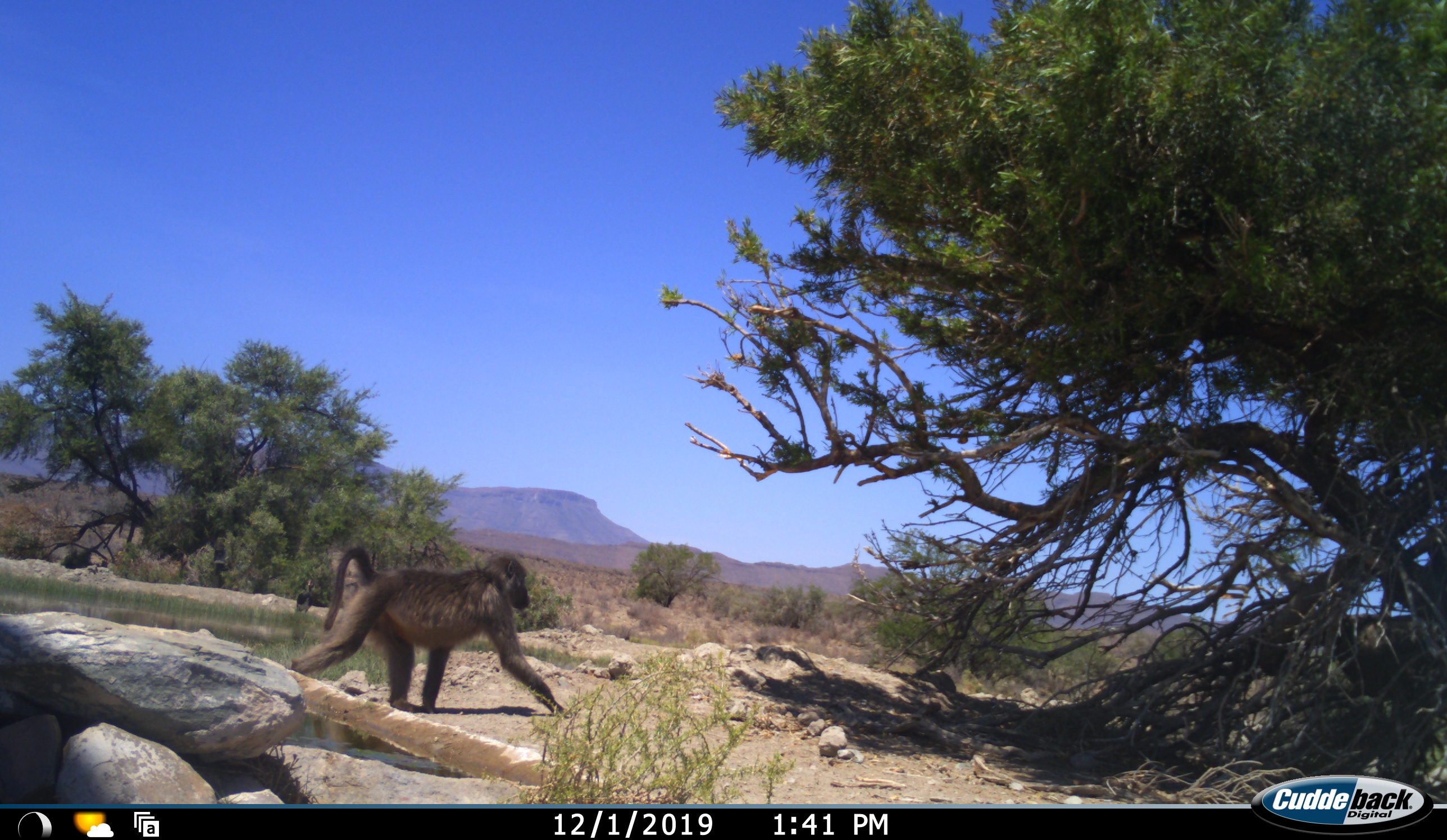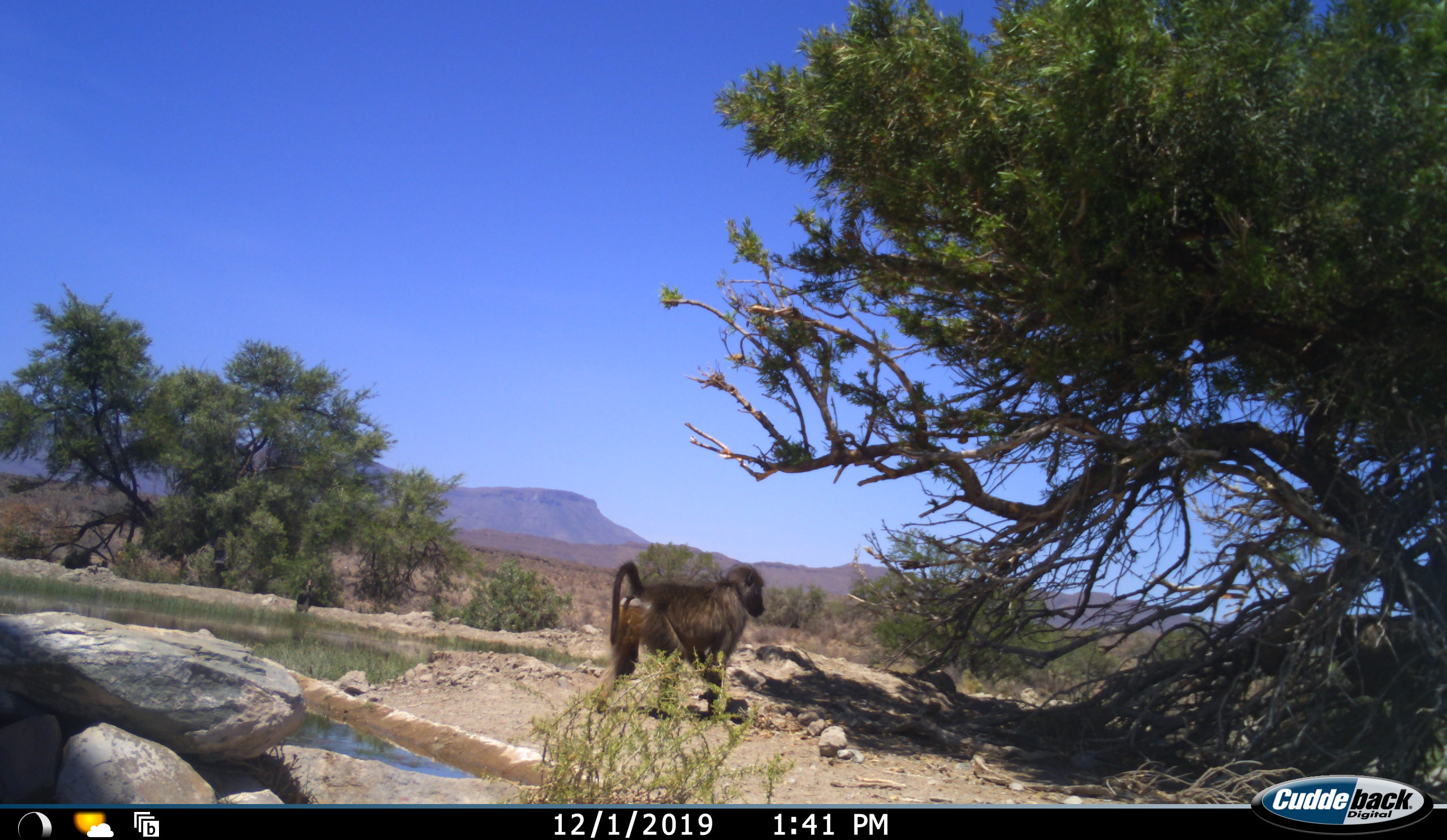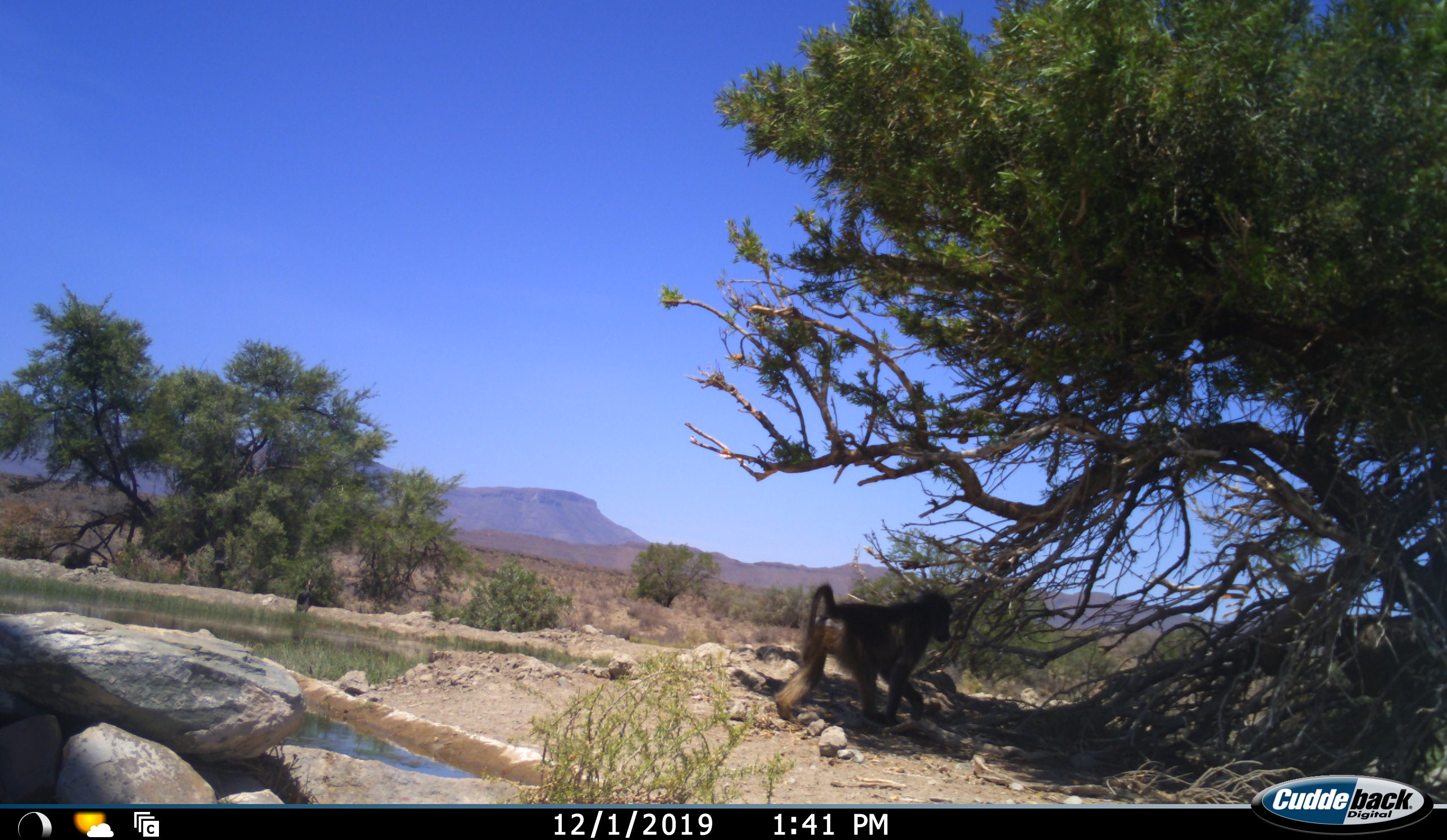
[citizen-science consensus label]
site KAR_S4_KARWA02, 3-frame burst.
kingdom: Animalia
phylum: Chordata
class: Mammalia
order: Primates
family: Cercopithecidae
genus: Papio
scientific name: Papio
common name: baboon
Baboon (Papio), count 1. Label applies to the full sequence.